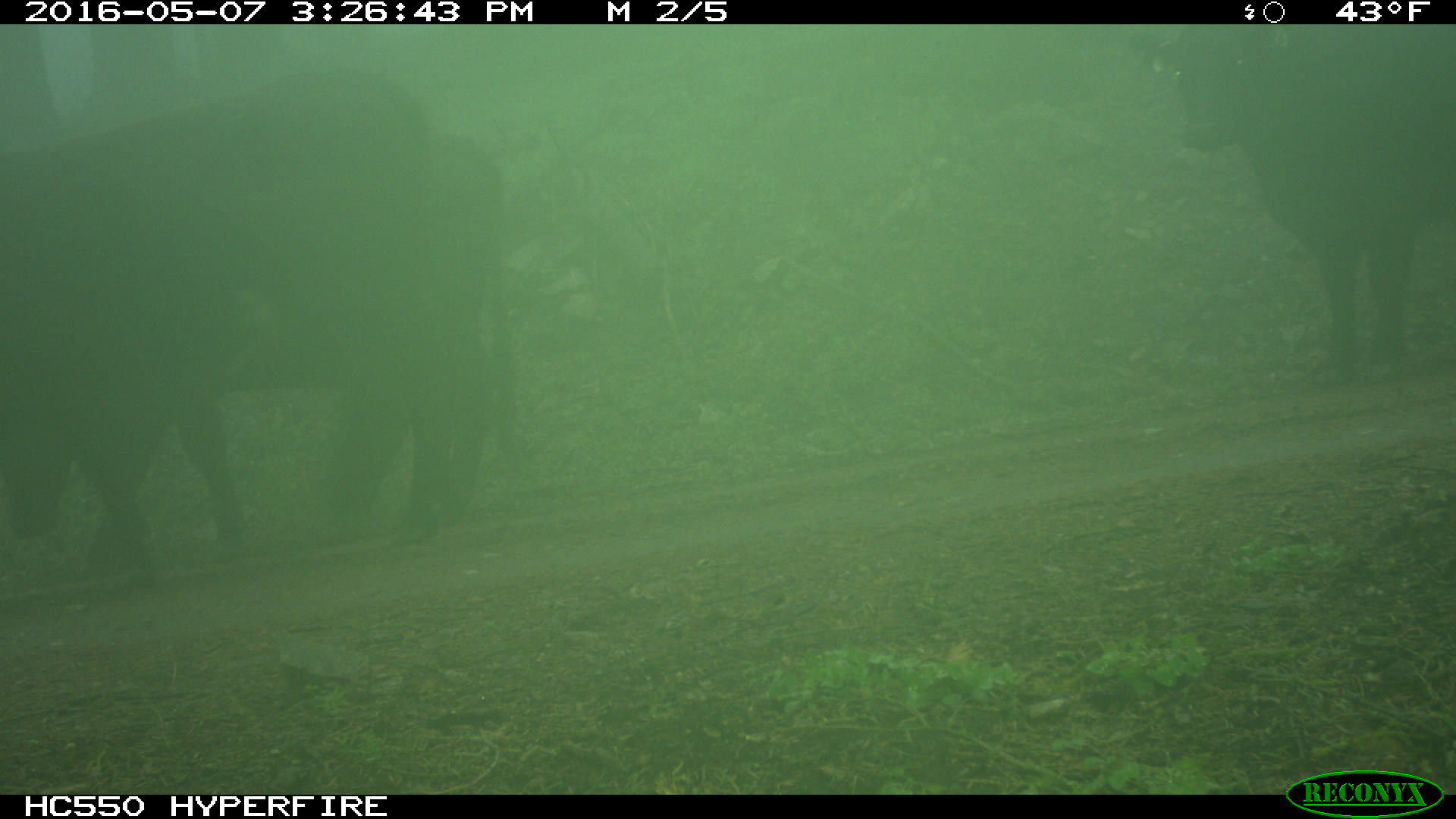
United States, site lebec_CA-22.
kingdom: Animalia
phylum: Chordata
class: Mammalia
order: Artiodactyla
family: Bovidae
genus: Bos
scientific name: Bos taurus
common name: domestic cow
Bos taurus (domestic cow).